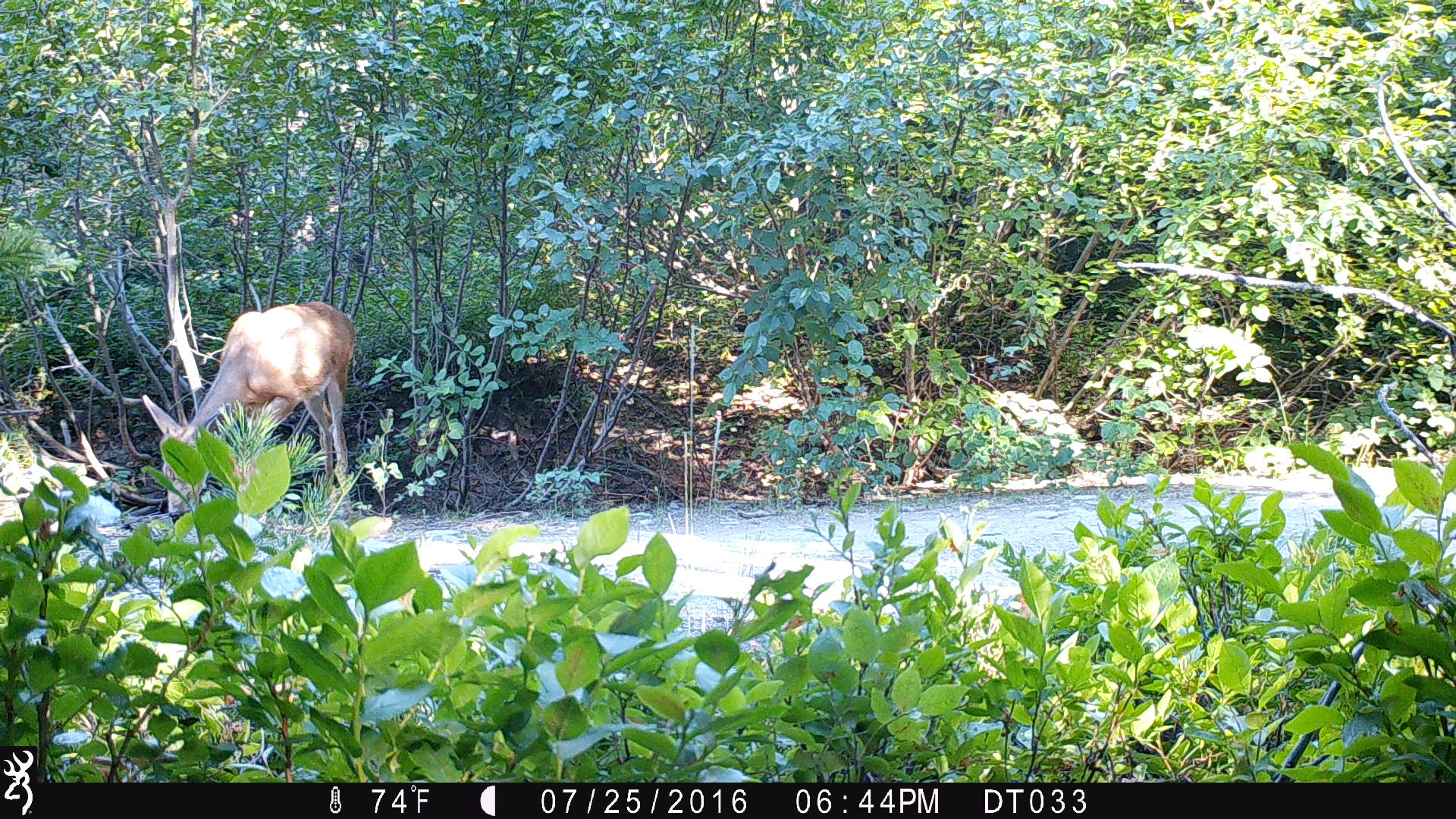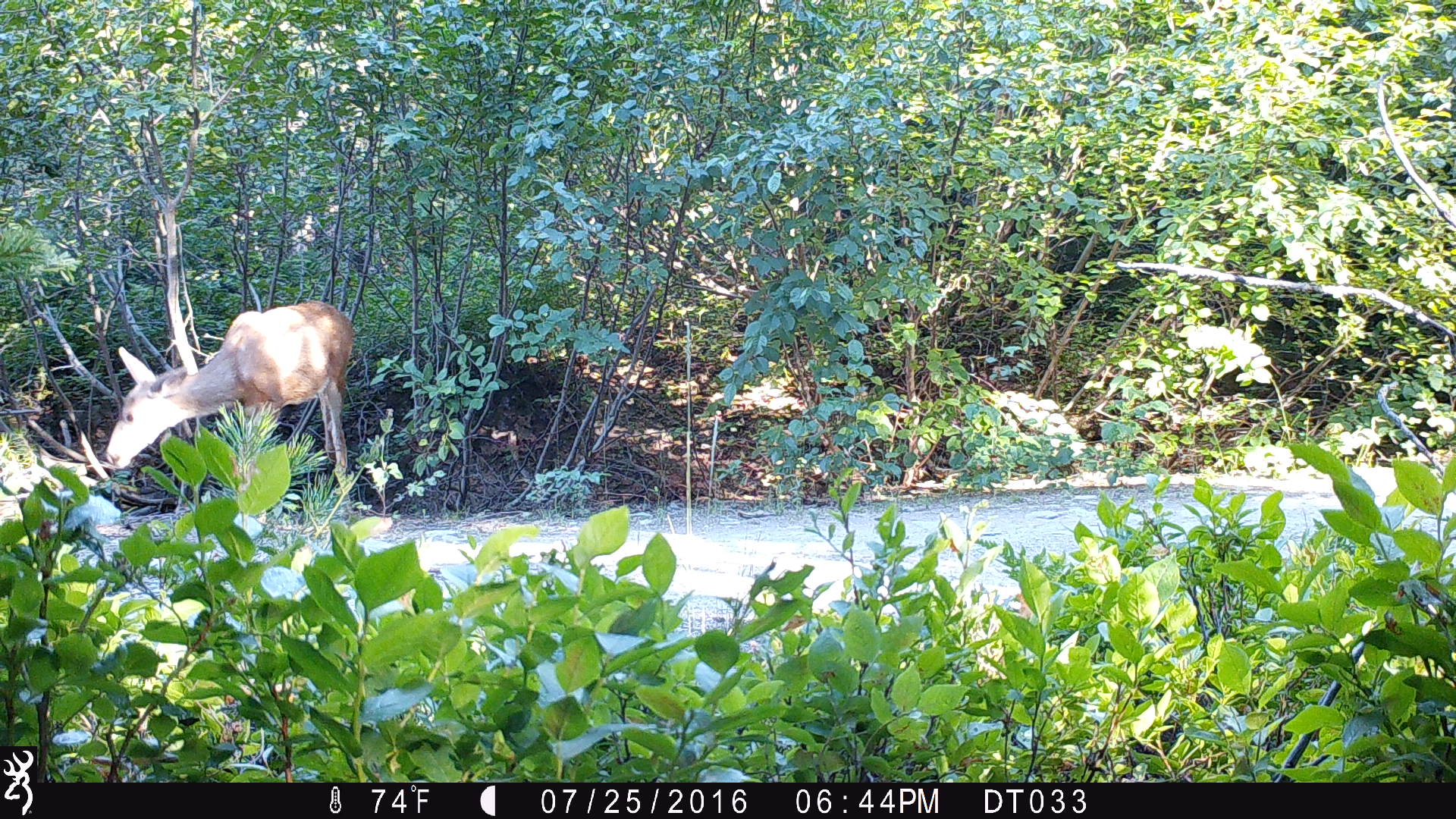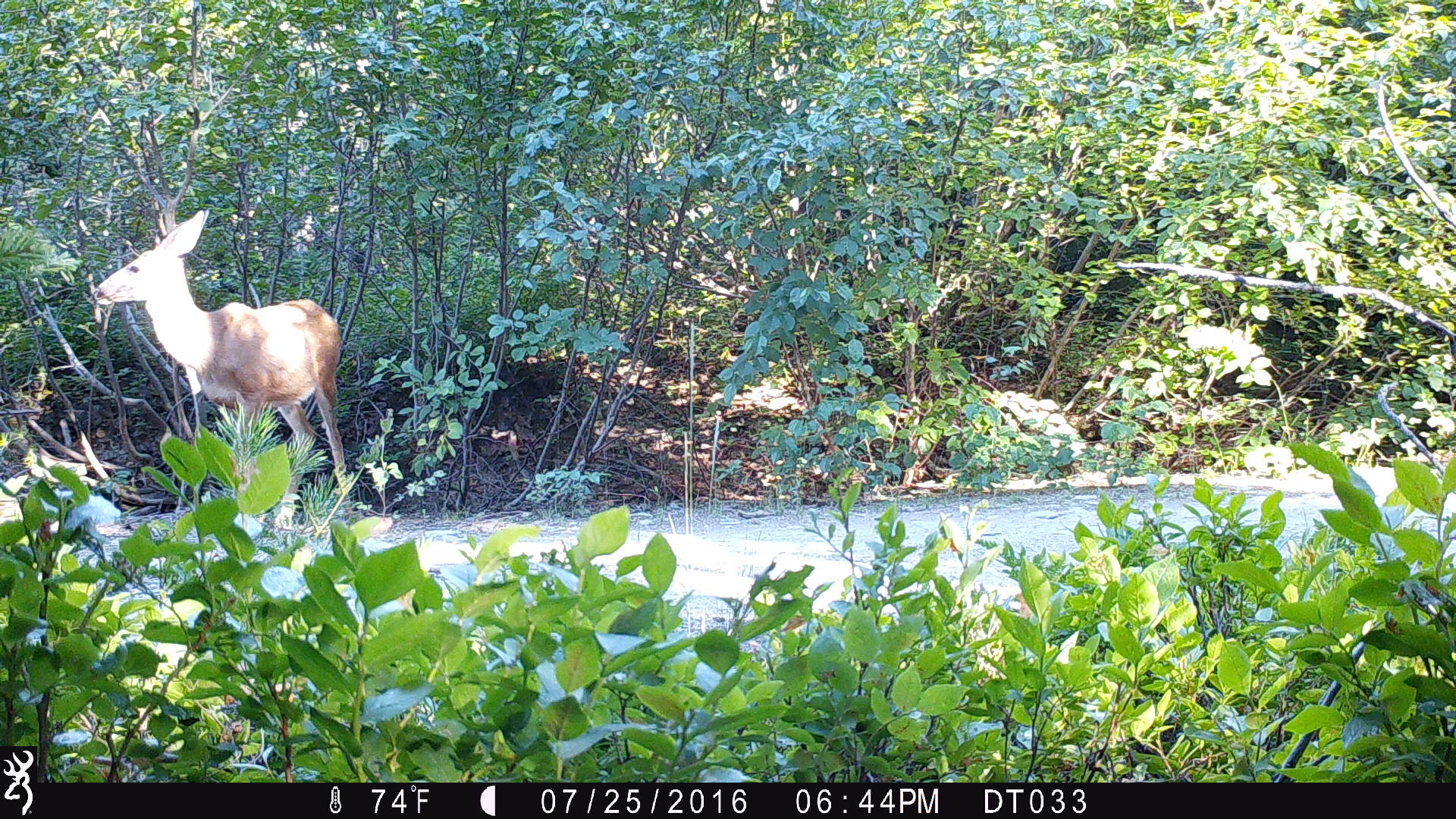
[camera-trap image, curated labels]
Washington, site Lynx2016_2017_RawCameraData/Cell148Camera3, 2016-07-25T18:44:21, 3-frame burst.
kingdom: Animalia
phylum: Chordata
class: Mammalia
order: Artiodactyla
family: Cervidae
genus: Odocoileus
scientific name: Odocoileus hemionus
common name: mule deer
Odocoileus hemionus (mule deer). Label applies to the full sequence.